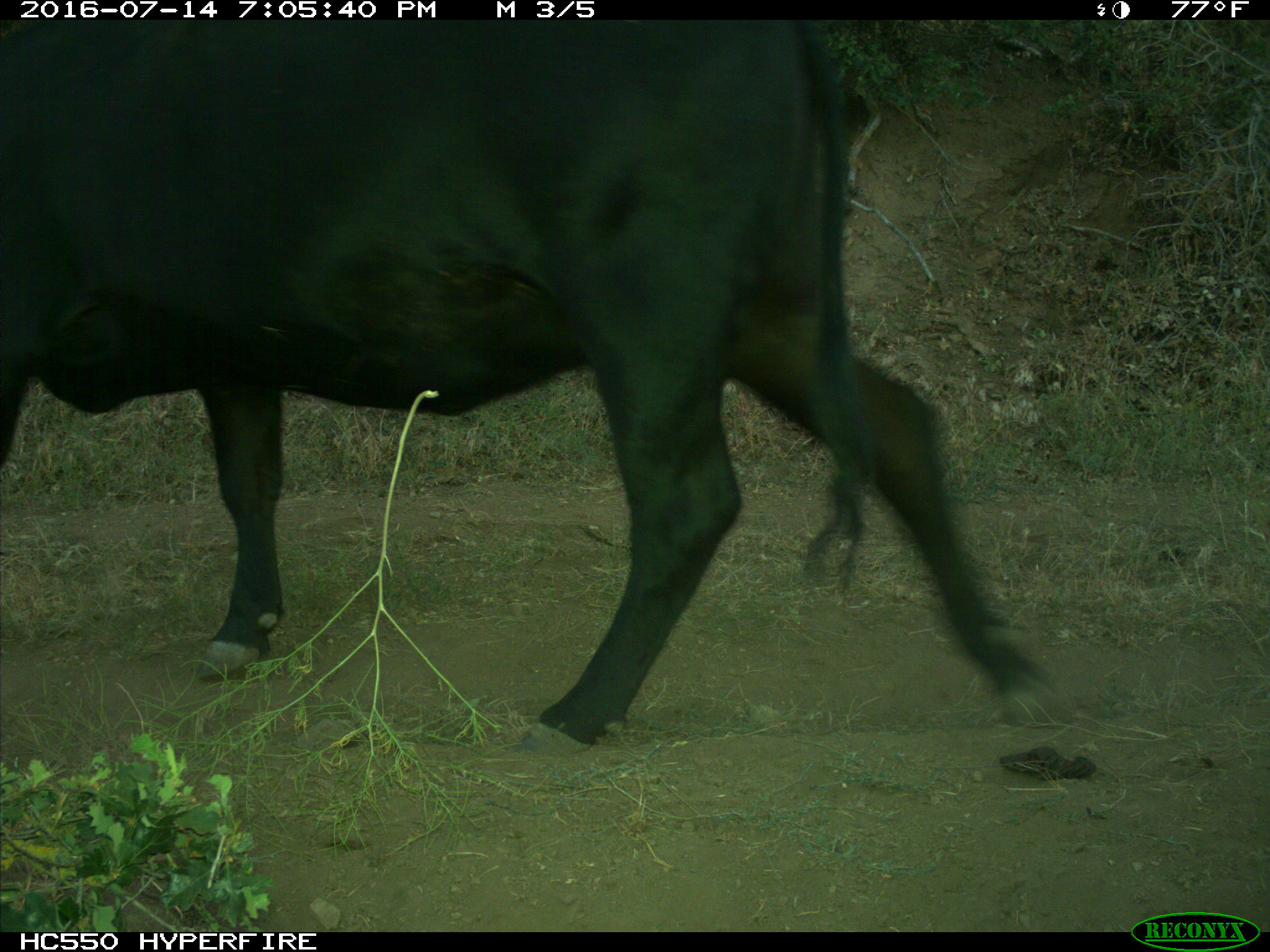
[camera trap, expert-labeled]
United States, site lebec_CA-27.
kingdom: Animalia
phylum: Chordata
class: Mammalia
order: Artiodactyla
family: Bovidae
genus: Bos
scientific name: Bos taurus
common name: domestic cow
Bos taurus (domestic cow).